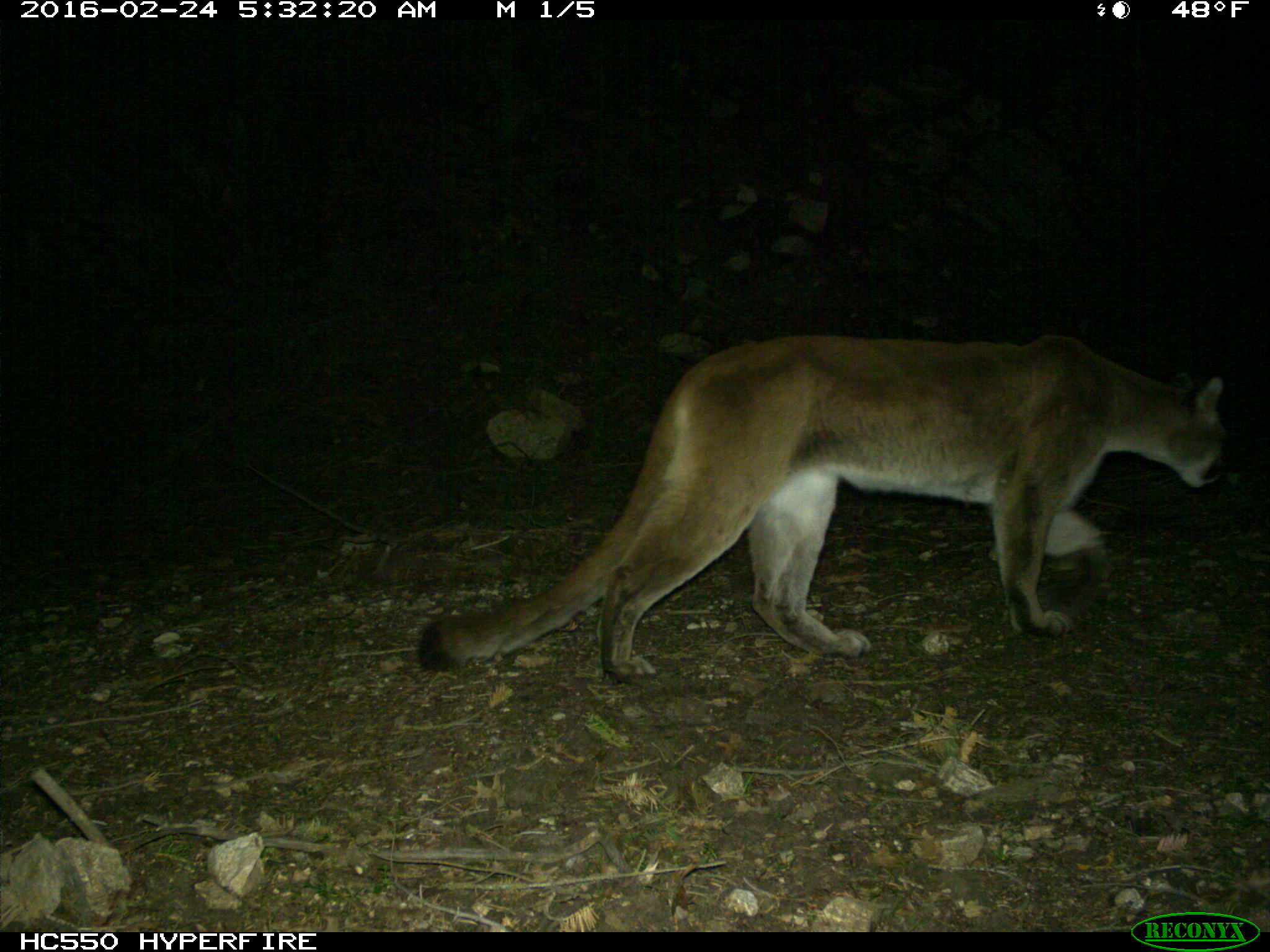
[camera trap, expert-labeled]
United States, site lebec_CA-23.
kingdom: Animalia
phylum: Chordata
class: Mammalia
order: Carnivora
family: Felidae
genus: Puma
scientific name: Puma concolor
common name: mountain lion